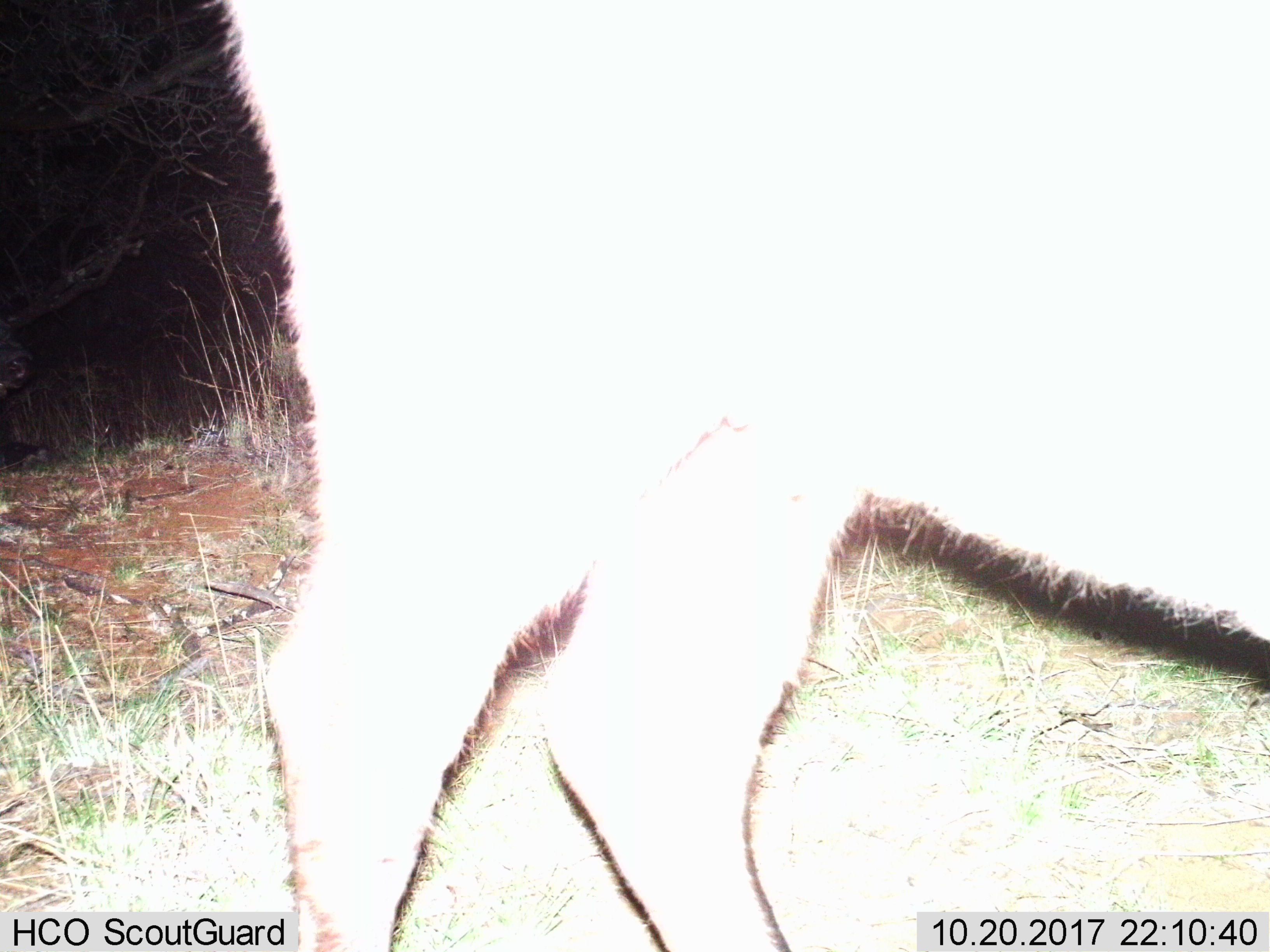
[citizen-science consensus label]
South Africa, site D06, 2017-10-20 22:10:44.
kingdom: Animalia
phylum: Chordata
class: Mammalia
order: Perissodactyla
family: Equidae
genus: Equus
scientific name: Equus zebra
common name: mountain zebra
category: zebramountain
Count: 1.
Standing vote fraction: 0%.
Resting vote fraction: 0%.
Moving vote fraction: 100%.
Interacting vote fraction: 0%.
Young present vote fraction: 0%.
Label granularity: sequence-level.